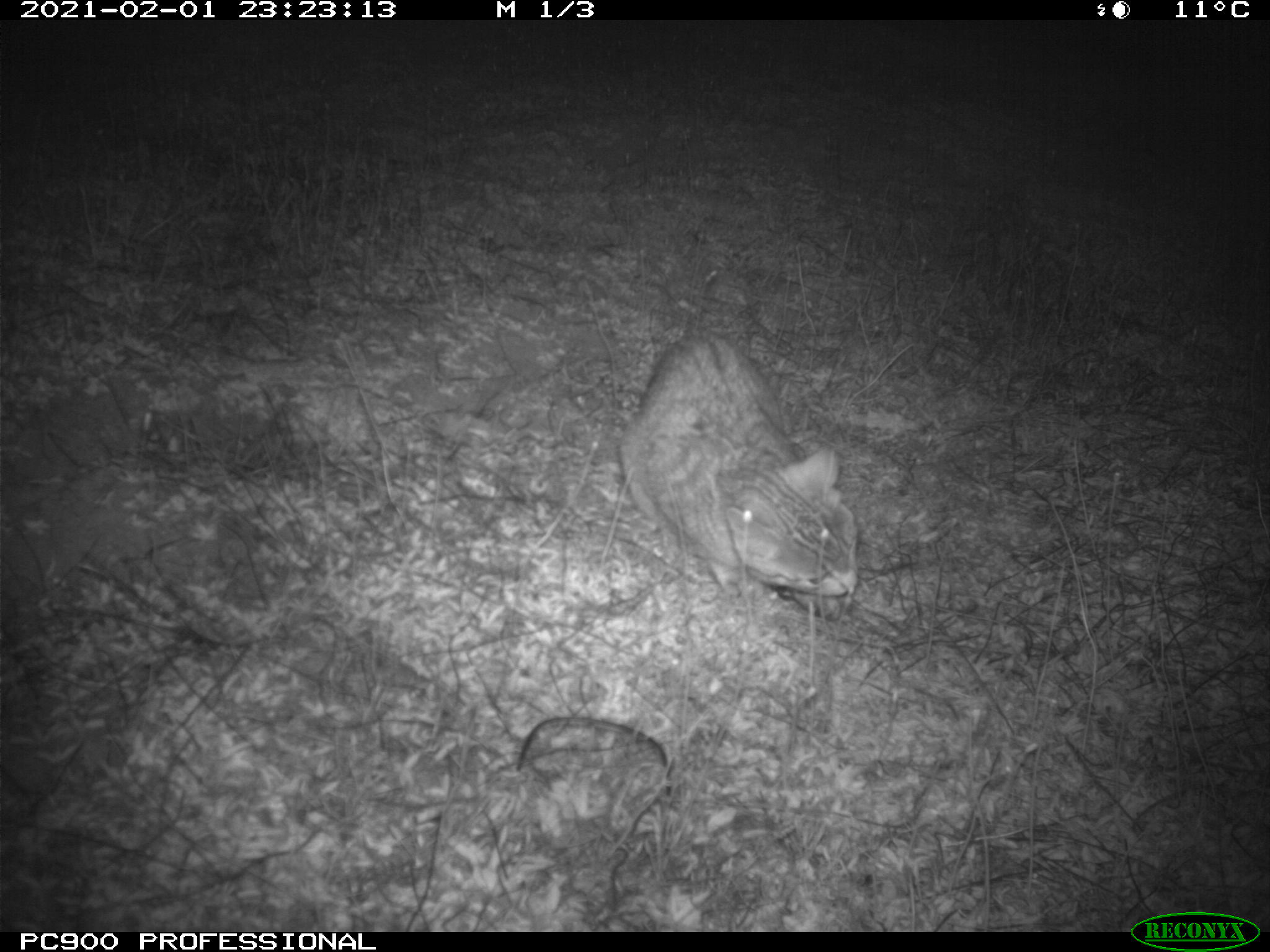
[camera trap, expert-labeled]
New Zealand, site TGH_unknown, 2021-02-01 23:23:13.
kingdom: Animalia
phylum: Chordata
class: Mammalia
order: Carnivora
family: Felidae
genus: Felis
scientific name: Felis catus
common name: domestic cat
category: cat